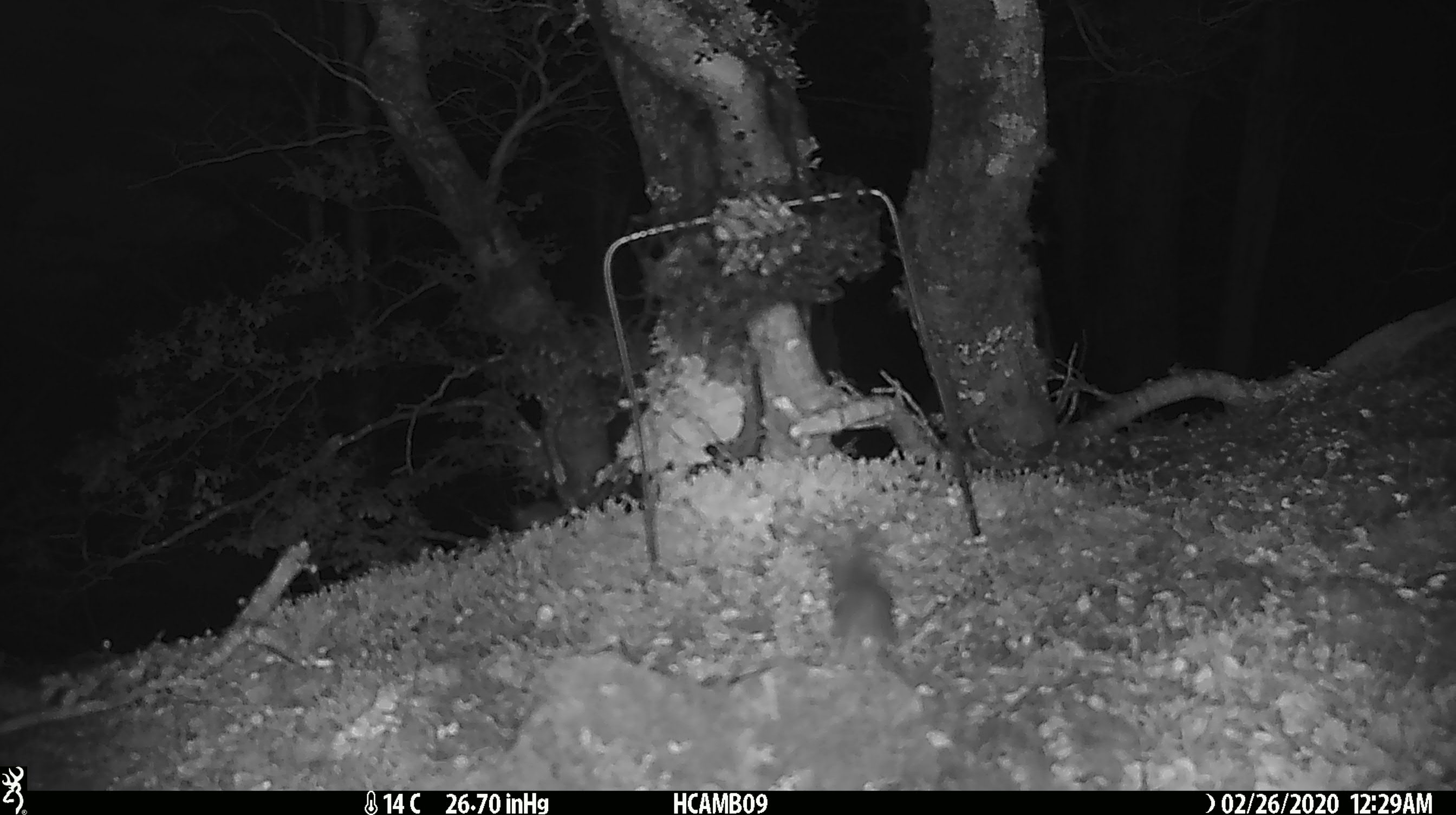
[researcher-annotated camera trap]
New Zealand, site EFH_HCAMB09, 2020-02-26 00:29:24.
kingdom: Animalia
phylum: Chordata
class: Mammalia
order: Rodentia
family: Muridae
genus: Mus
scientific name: Mus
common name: mouse